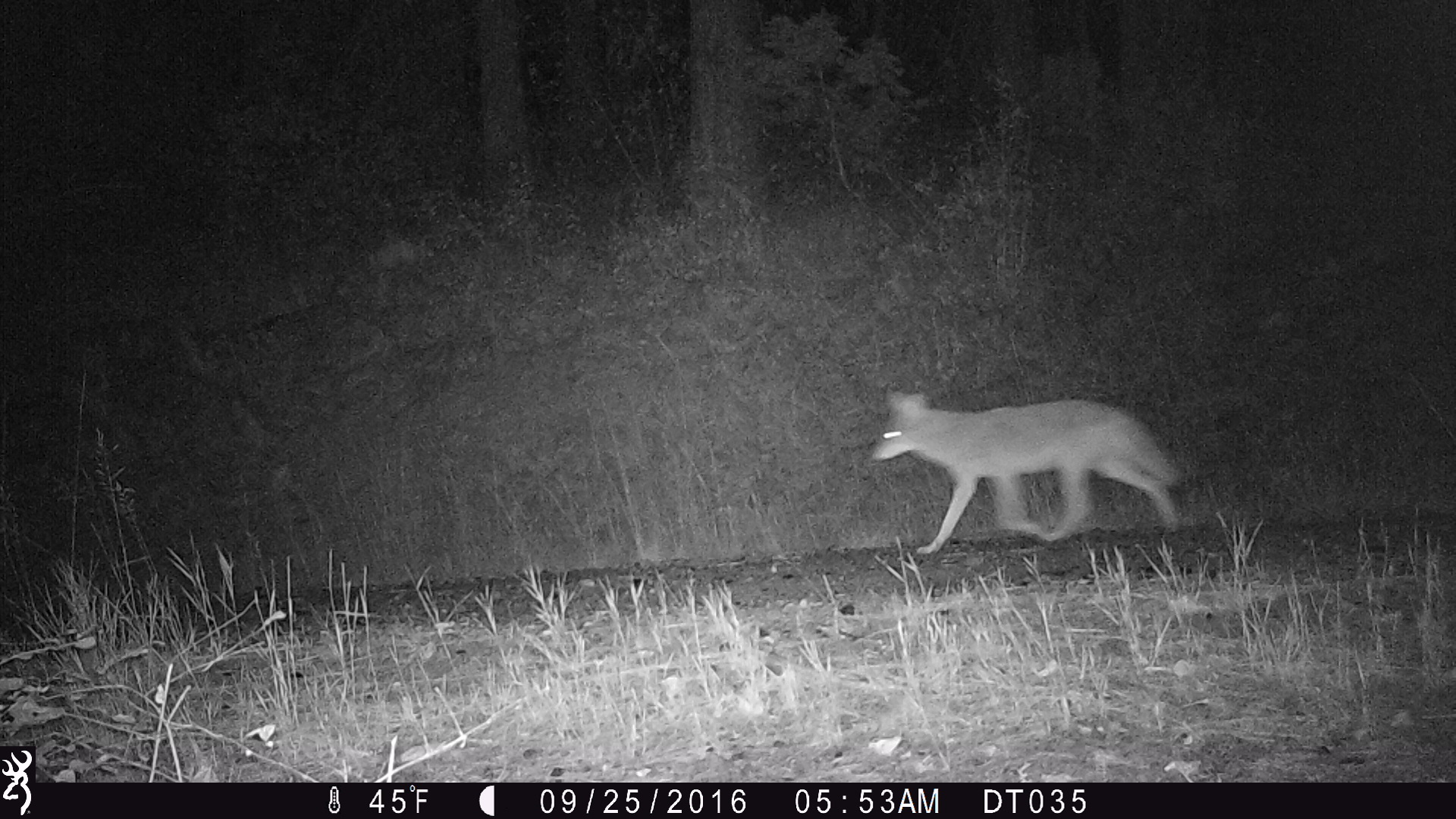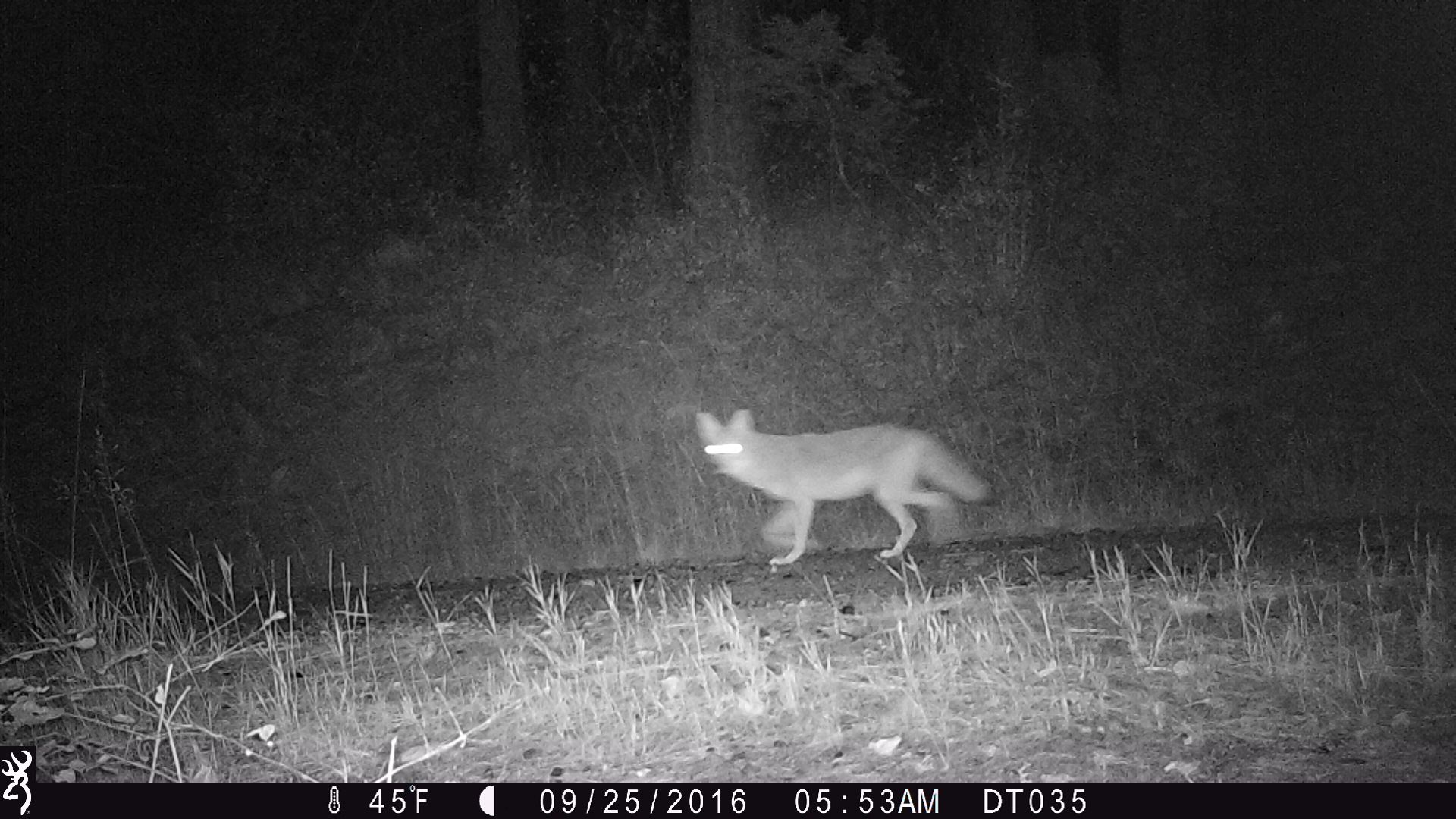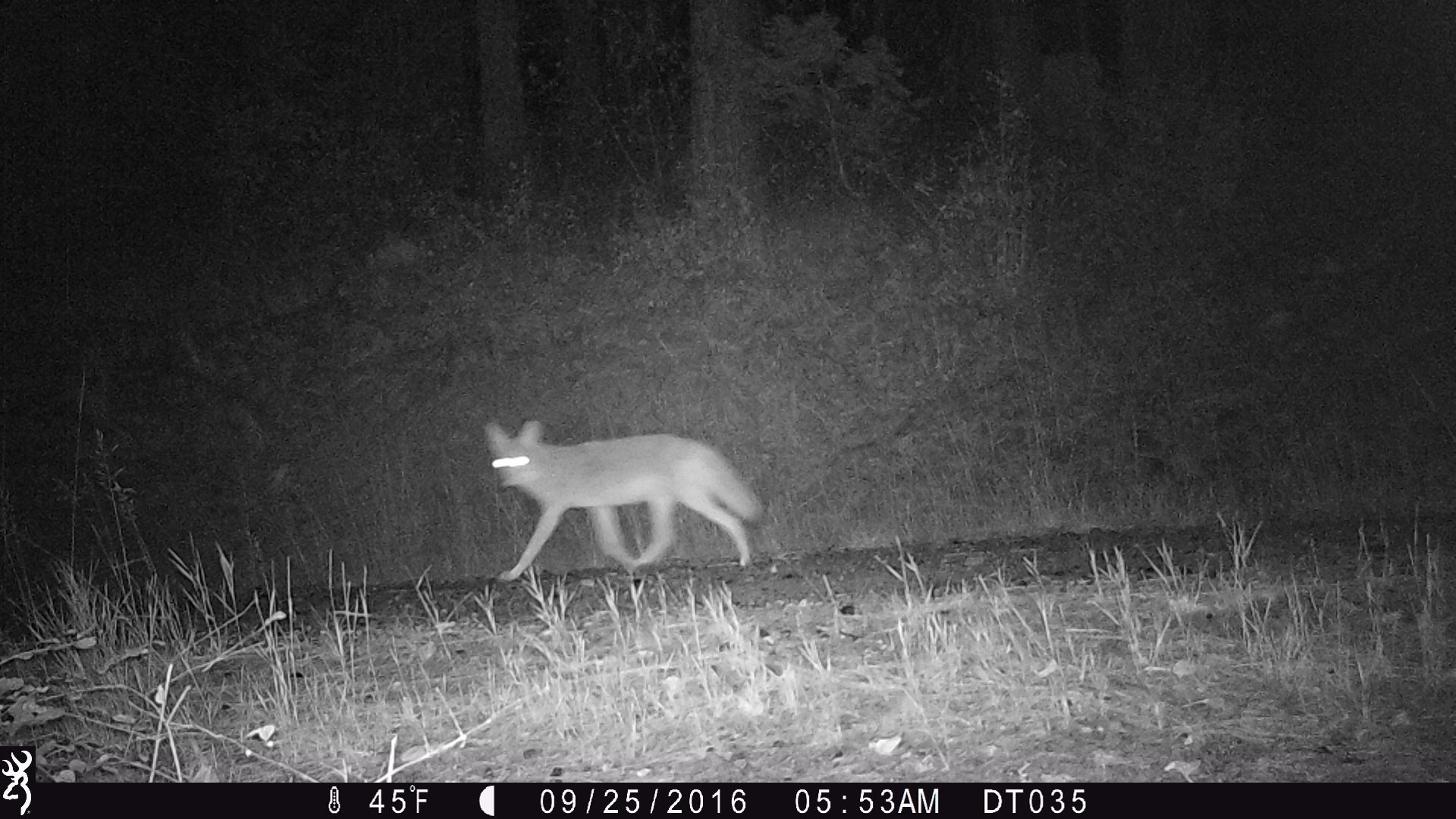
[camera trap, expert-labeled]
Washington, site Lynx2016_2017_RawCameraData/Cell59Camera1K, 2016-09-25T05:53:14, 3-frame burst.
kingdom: Animalia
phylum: Chordata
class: Mammalia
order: Carnivora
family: Canidae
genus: Canis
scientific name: Canis latrans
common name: coyote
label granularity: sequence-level